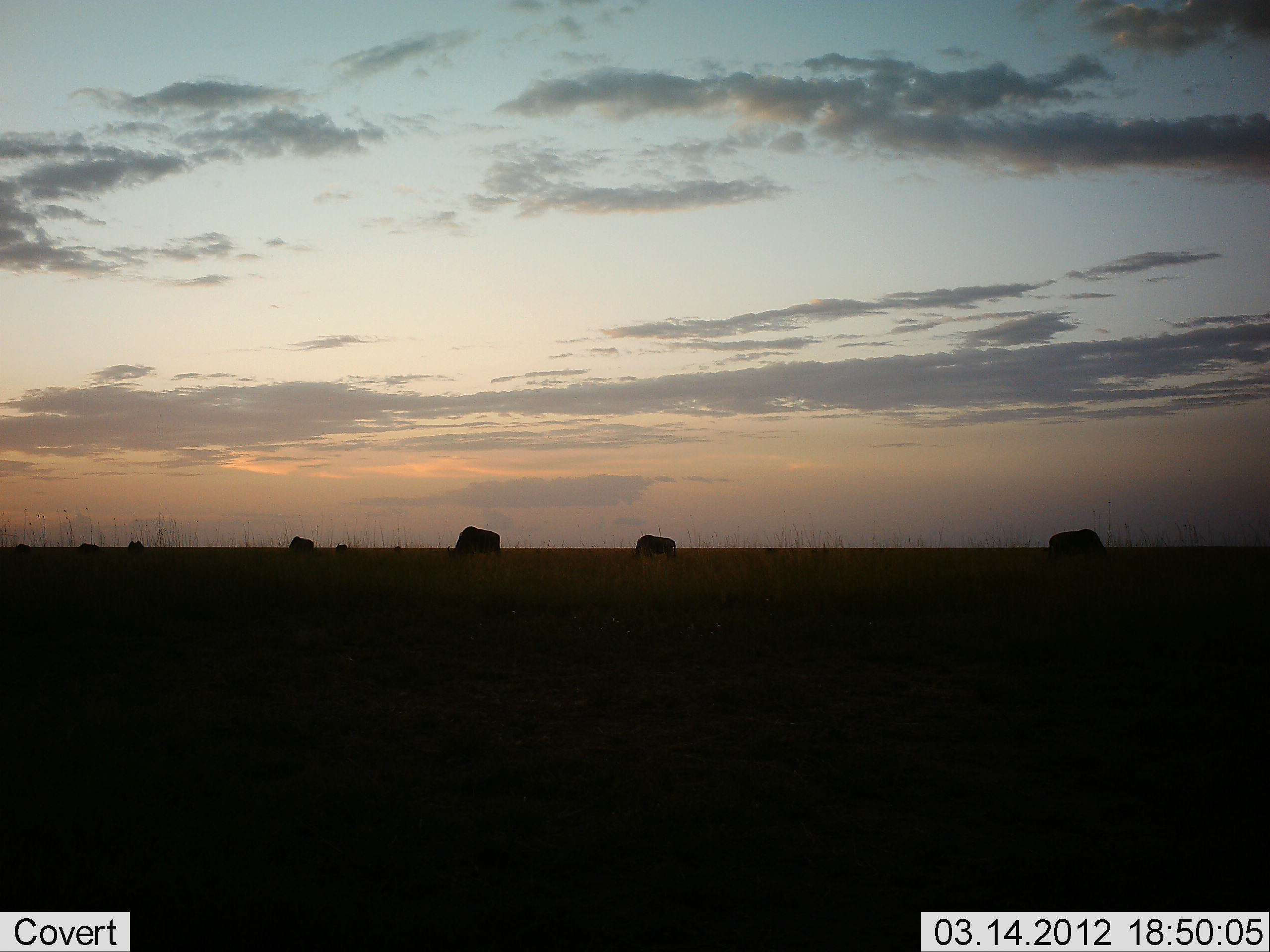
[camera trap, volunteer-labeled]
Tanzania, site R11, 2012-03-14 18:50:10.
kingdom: Animalia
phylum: Chordata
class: Mammalia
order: Artiodactyla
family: Bovidae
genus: Connochaetes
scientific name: Connochaetes taurinus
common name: blue wildebeest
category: wildebeest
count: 8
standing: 50%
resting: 0%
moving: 0%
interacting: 0%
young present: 0%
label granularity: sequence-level